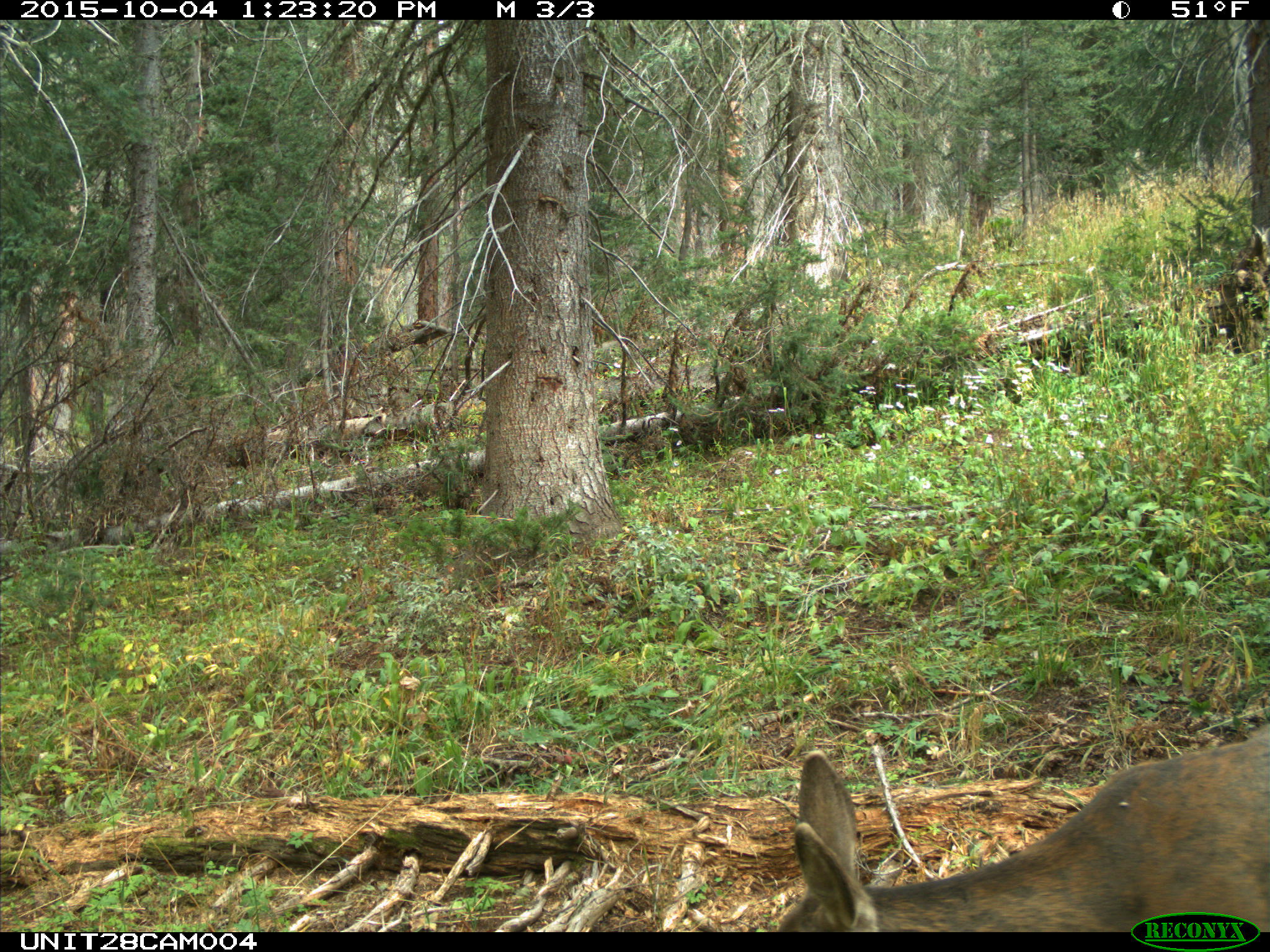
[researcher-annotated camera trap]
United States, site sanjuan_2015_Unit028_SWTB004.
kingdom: Animalia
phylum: Chordata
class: Mammalia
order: Artiodactyla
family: Cervidae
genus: Odocoileus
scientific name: Odocoileus hemionus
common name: mule deer